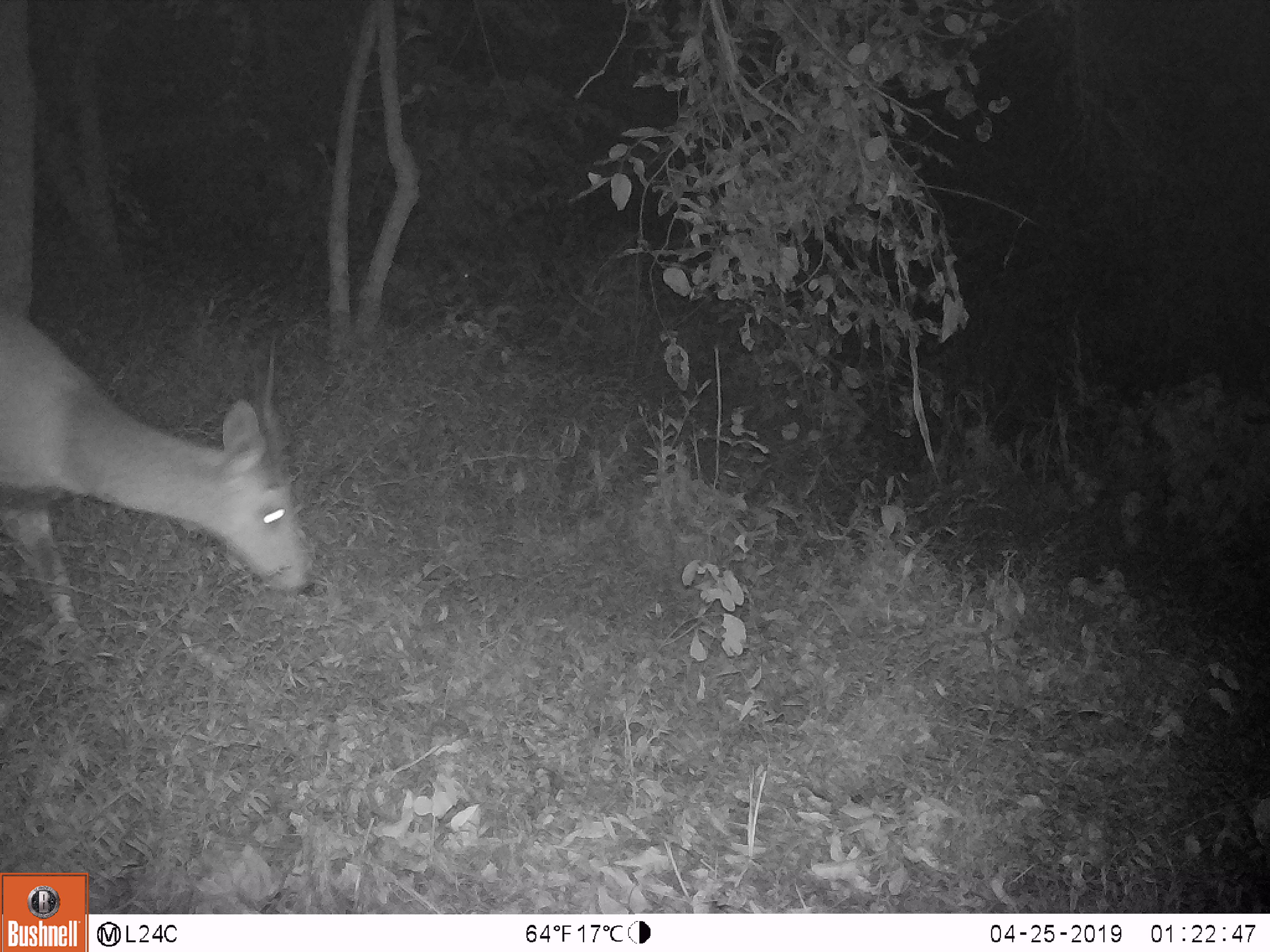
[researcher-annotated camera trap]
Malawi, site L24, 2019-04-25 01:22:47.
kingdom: Animalia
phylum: Chordata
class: Mammalia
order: Artiodactyla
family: Bovidae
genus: Tragelaphus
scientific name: Tragelaphus sylvaticus sylvaticus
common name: cape bushbuck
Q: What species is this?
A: Cape bushbuck (Tragelaphus sylvaticus sylvaticus).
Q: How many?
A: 1.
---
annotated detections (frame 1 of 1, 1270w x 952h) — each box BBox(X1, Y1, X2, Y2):
cape bushbuck: BBox(0, 287, 351, 637)